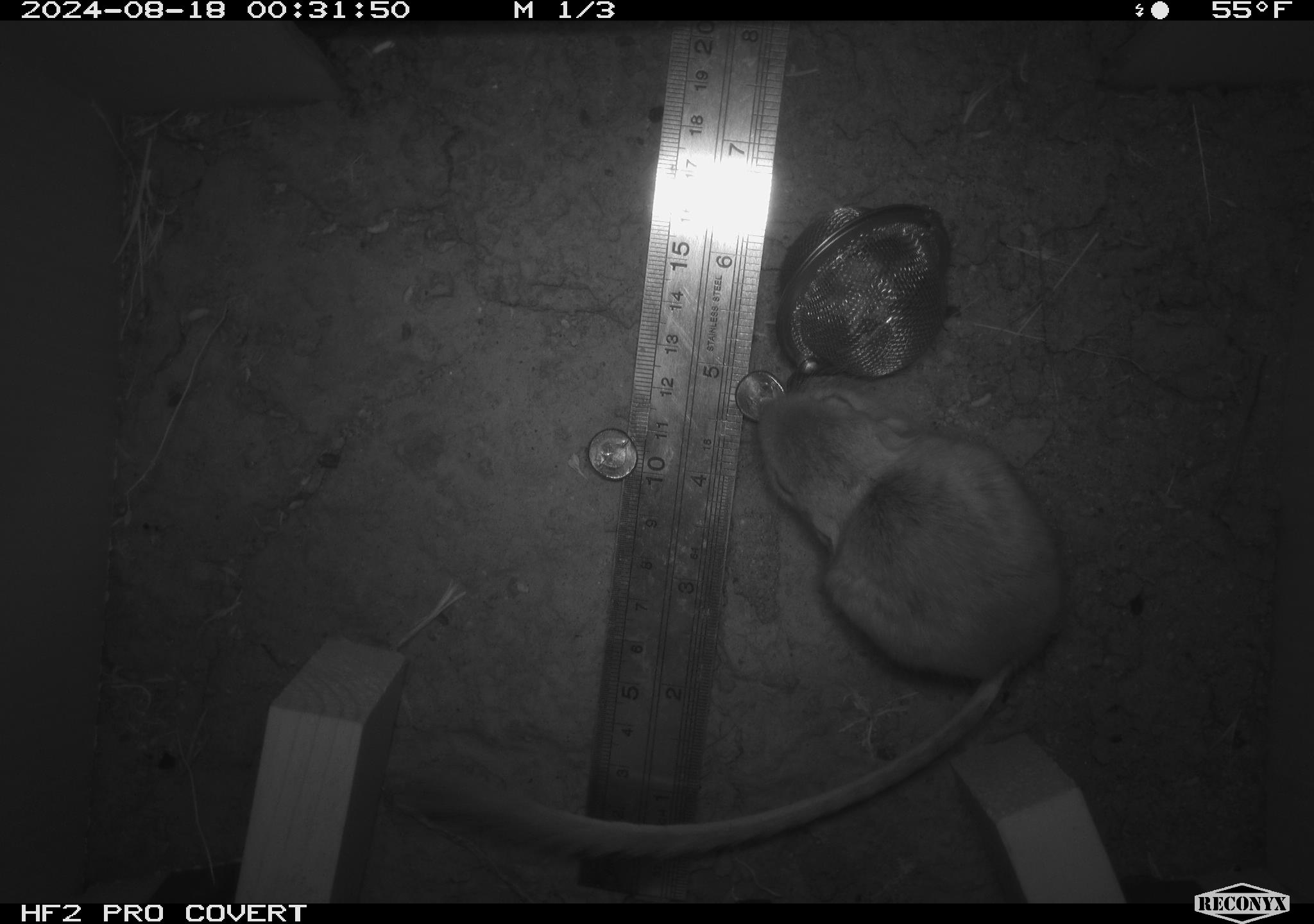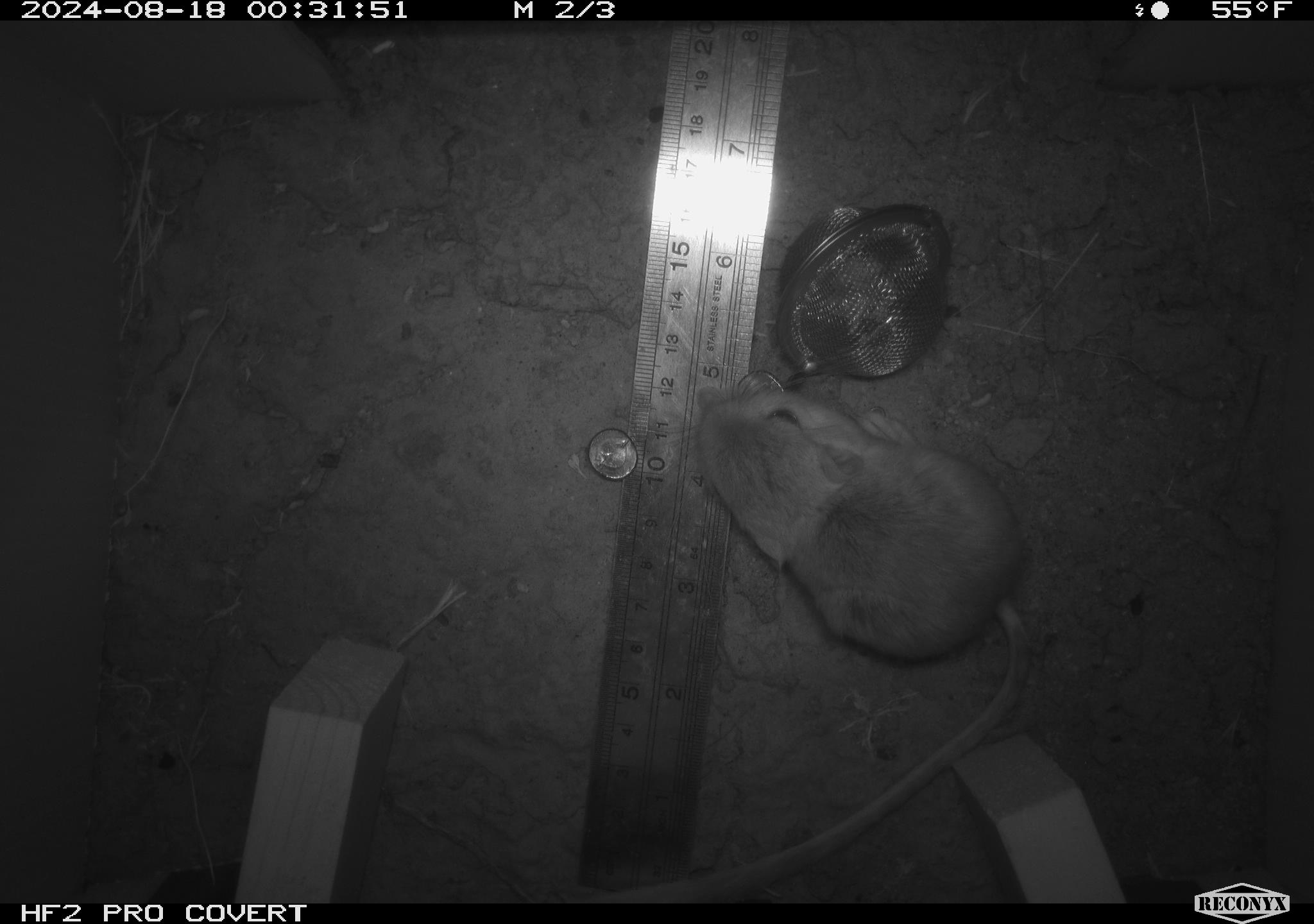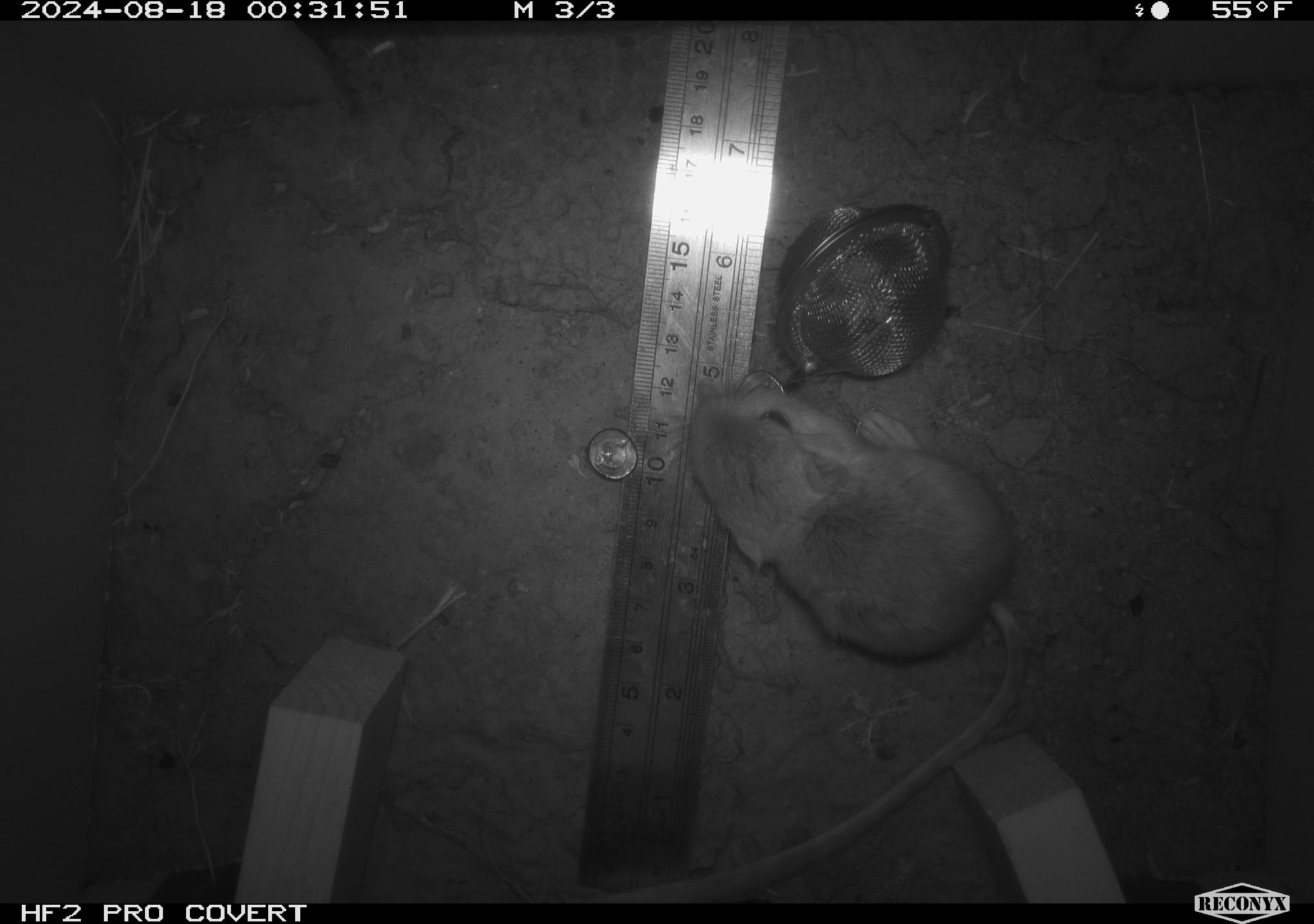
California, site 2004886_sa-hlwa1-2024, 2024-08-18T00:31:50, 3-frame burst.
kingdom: Animalia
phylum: Chordata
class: Mammalia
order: Rodentia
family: Heteromyidae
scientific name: Heteromyidae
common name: kangaroo rats and pocket mice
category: heteromyidae family